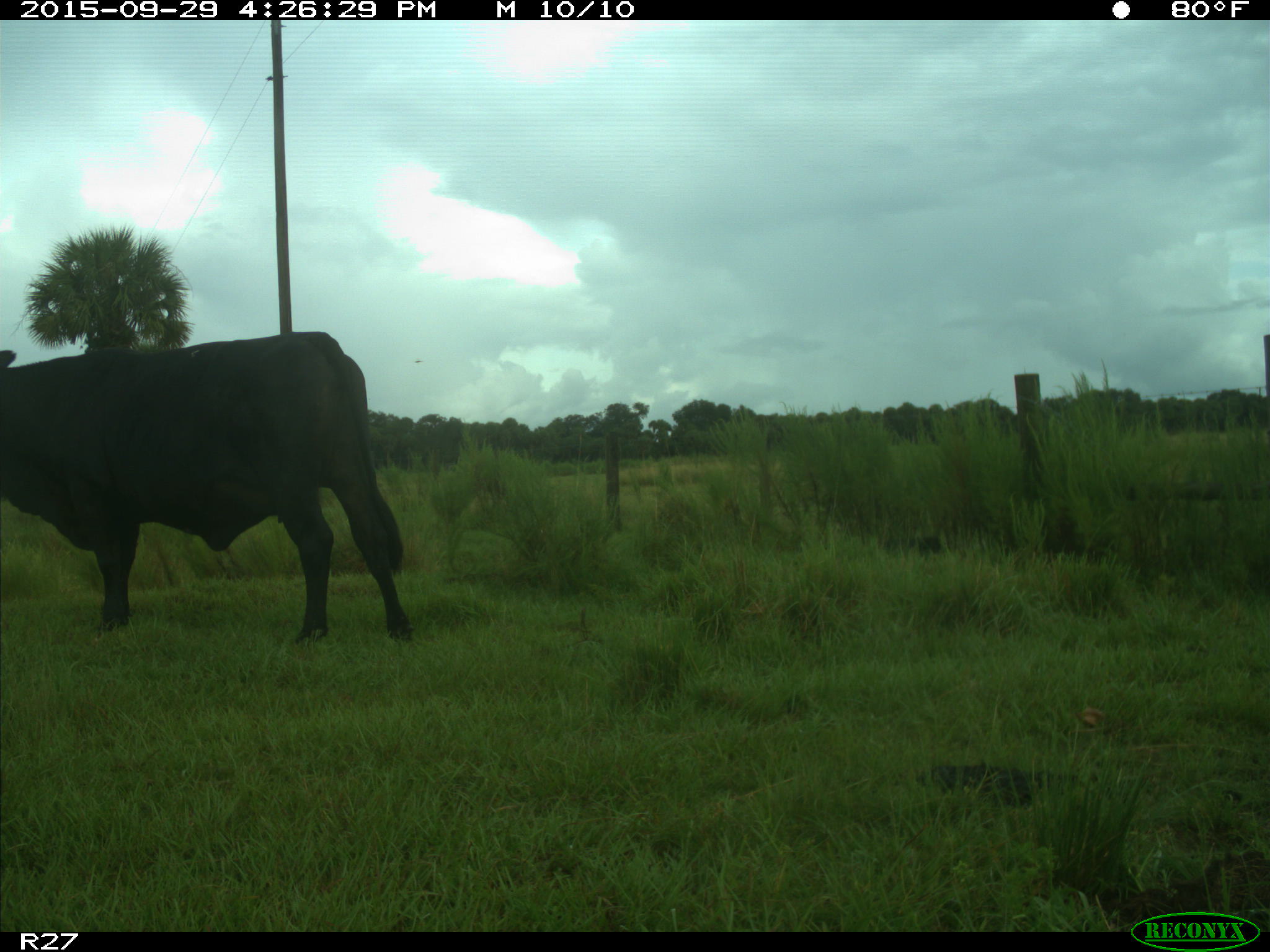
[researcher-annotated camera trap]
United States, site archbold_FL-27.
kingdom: Animalia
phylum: Chordata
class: Mammalia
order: Artiodactyla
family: Bovidae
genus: Bos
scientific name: Bos taurus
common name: domestic cow